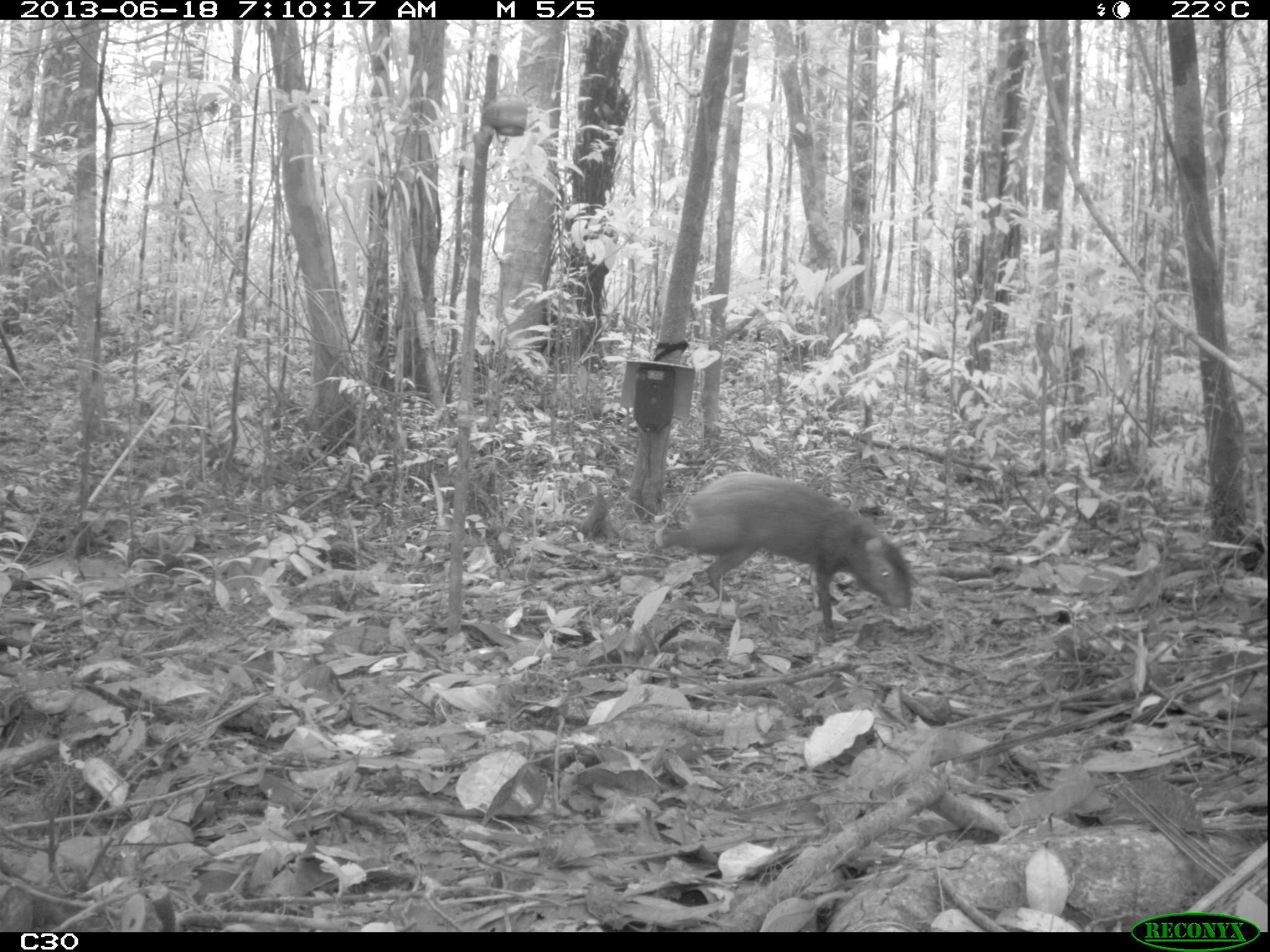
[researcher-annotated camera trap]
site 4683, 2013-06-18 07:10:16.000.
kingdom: Animalia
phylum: Chordata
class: Mammalia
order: Rodentia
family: Dasyproctidae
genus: Dasyprocta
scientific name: Dasyprocta leporina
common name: red-rumped agouti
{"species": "Dasyprocta leporina (red-rumped agouti)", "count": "1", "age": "adult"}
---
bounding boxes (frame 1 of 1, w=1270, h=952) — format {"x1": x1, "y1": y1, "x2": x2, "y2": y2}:
dasyprocta leporina: {"x1": 652, "y1": 470, "x2": 914, "y2": 643}